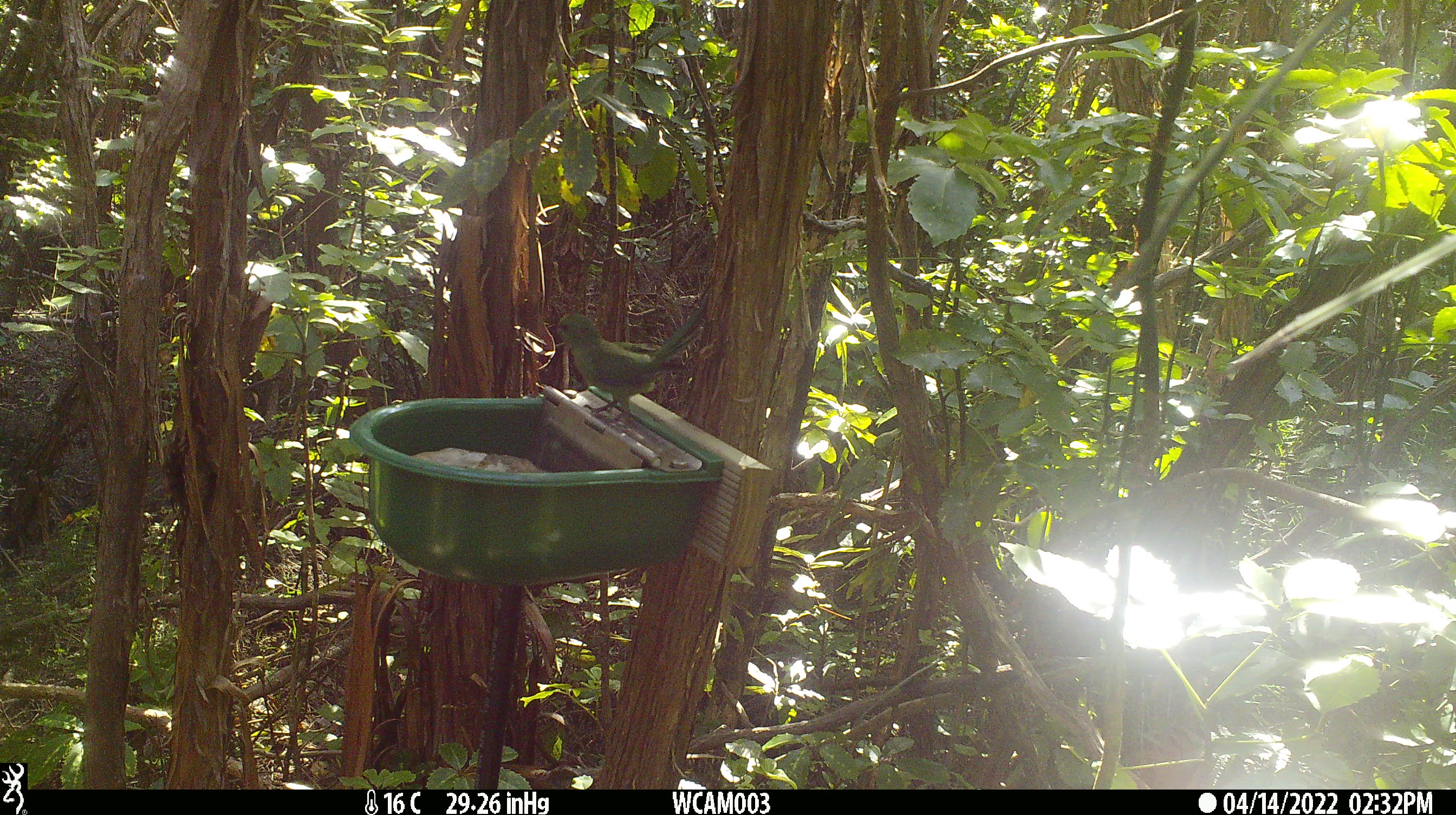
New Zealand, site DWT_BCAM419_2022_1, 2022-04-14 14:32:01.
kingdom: Animalia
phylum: Chordata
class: Aves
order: Psittaciformes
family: Psittaculidae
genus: Cyanoramphus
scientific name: Cyanoramphus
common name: parakeet